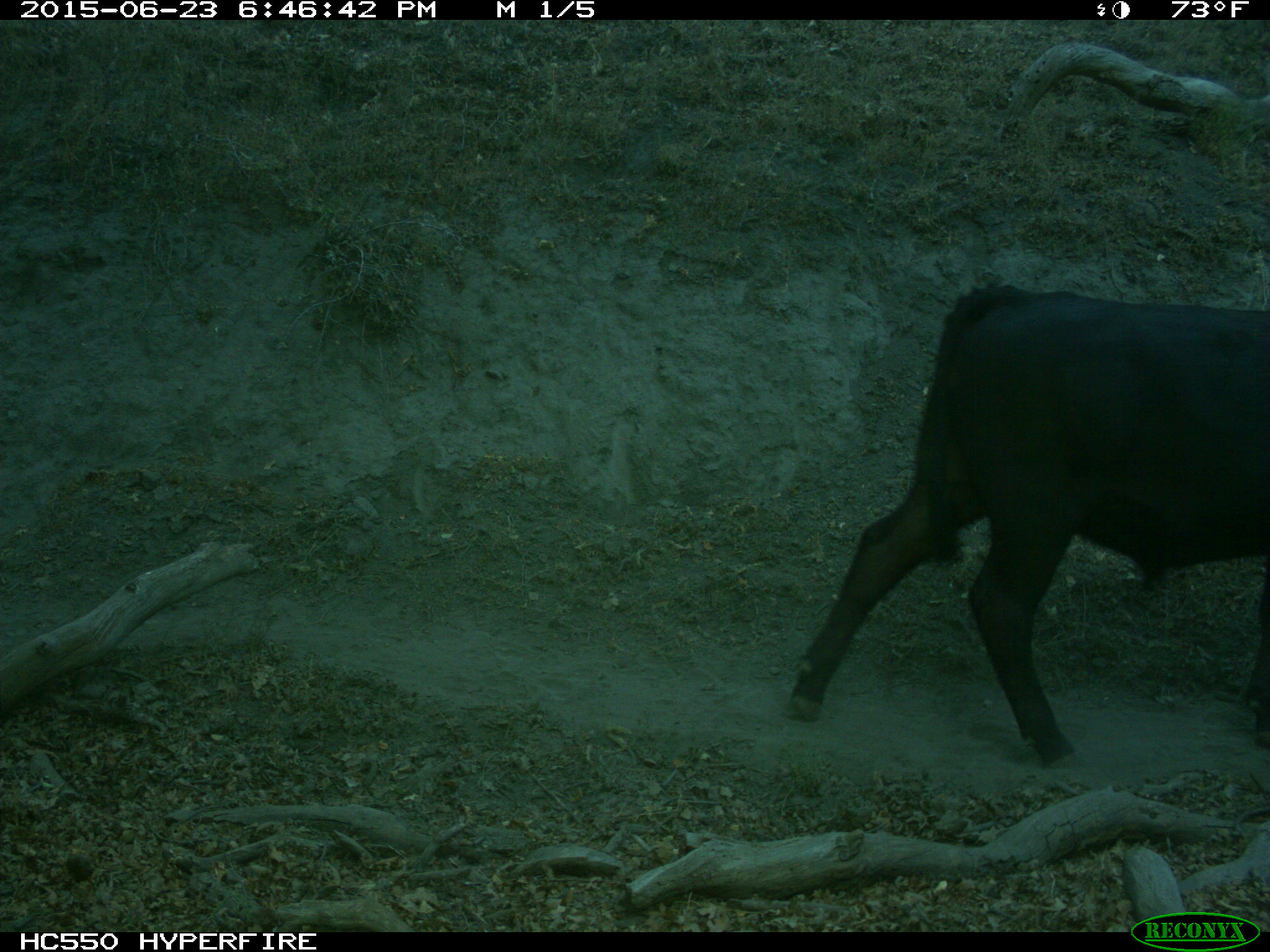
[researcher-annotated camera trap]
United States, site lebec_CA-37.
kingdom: Animalia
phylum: Chordata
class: Mammalia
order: Artiodactyla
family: Bovidae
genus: Bos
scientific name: Bos taurus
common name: domestic cow